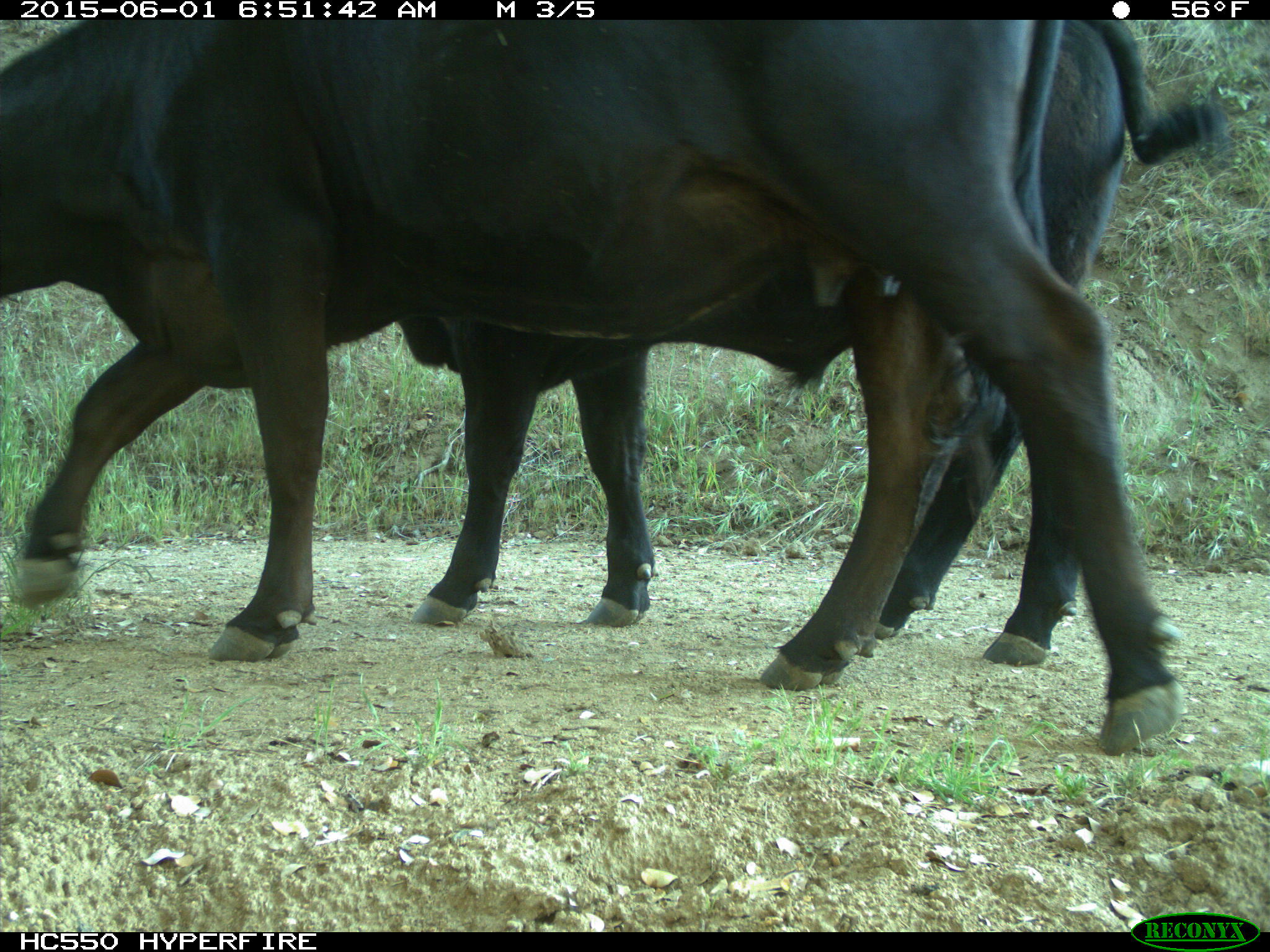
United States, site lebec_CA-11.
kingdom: Animalia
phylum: Chordata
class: Mammalia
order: Artiodactyla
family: Bovidae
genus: Bos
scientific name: Bos taurus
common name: domestic cow